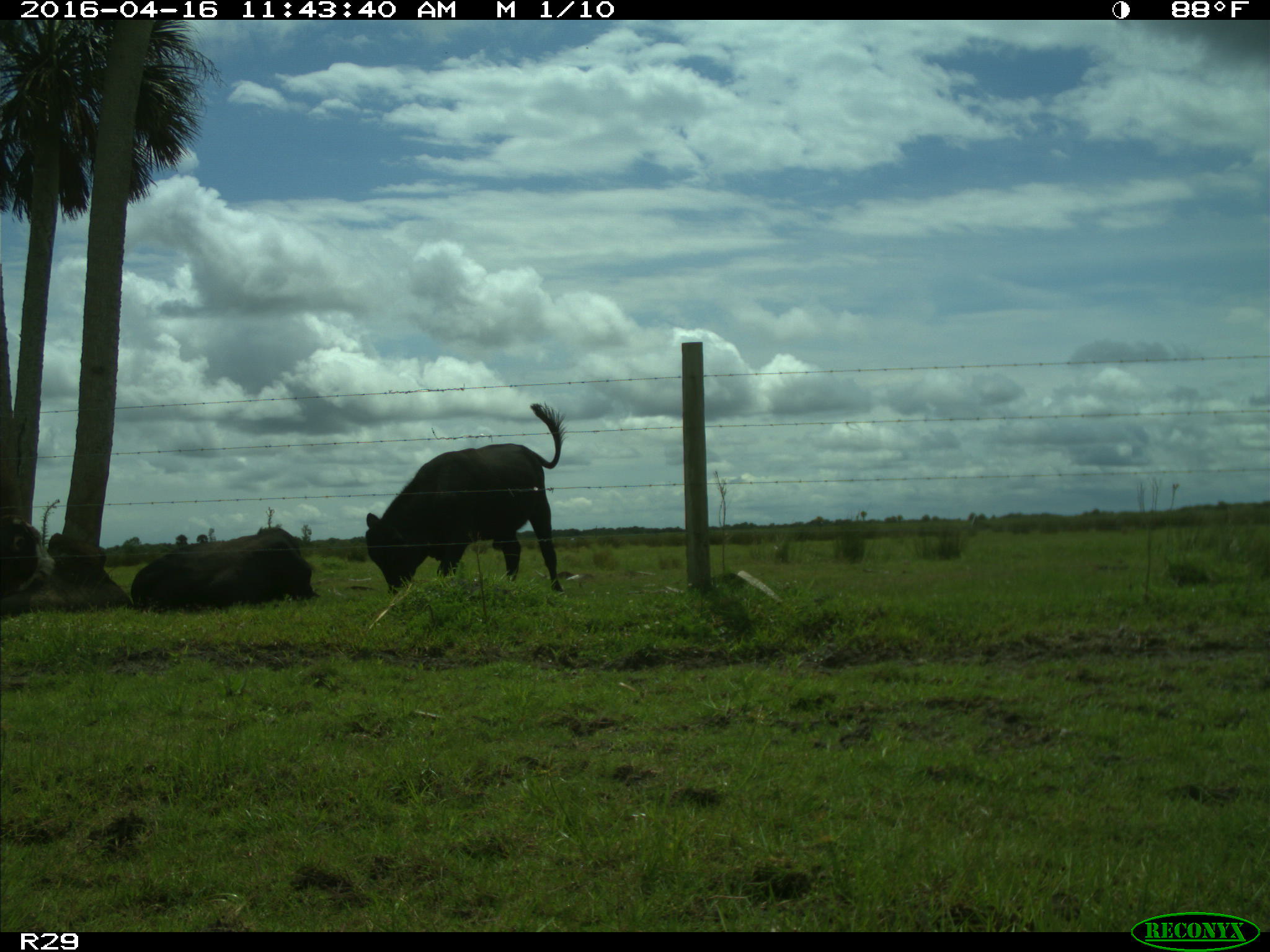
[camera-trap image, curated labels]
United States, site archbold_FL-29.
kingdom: Animalia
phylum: Chordata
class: Mammalia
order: Artiodactyla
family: Bovidae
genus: Bos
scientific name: Bos taurus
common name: domestic cow